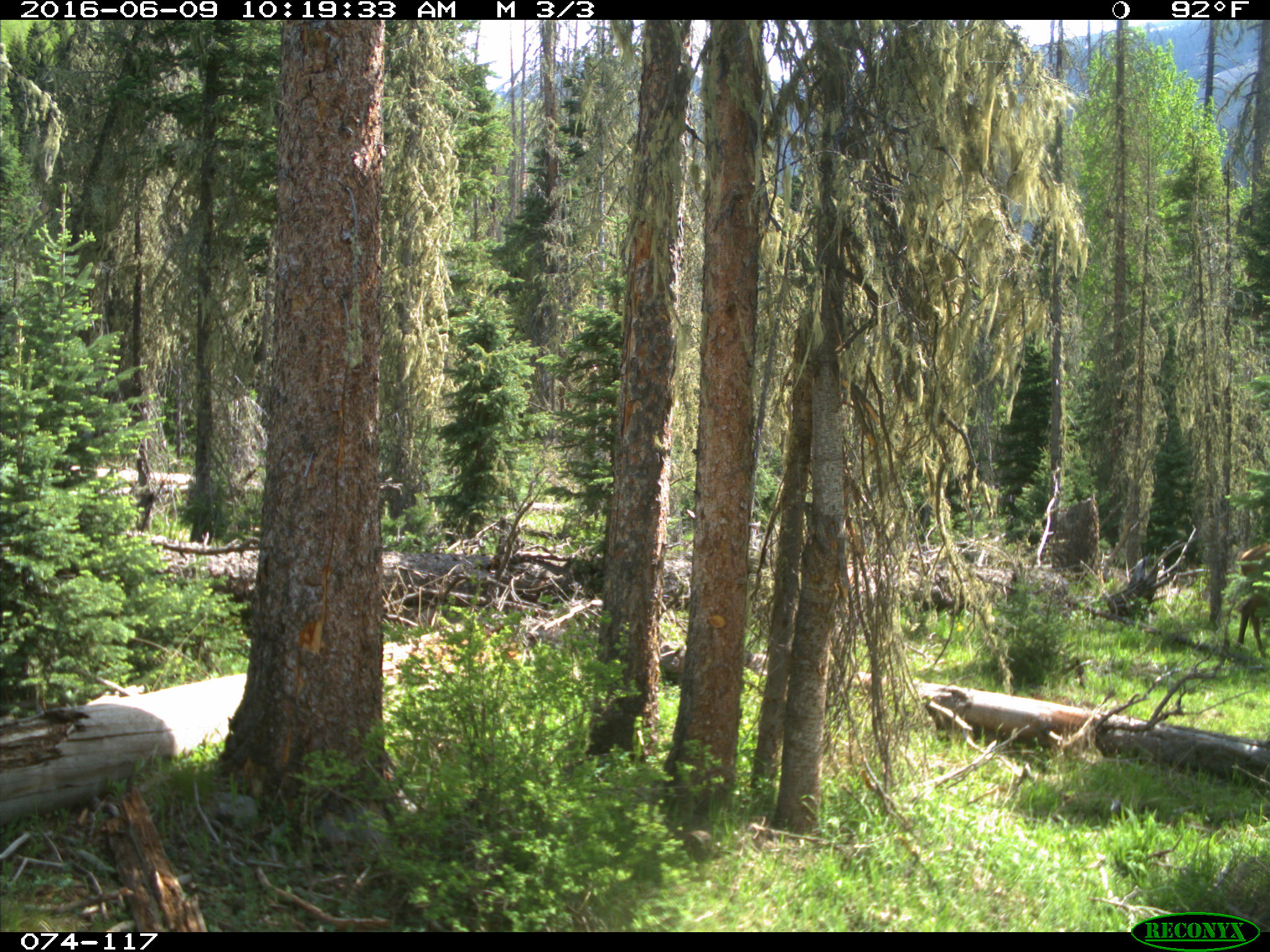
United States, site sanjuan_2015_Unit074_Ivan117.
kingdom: Animalia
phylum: Chordata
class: Mammalia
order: Artiodactyla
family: Cervidae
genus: Cervus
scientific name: Cervus elaphus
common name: red deer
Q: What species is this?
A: Cervus elaphus (red deer).